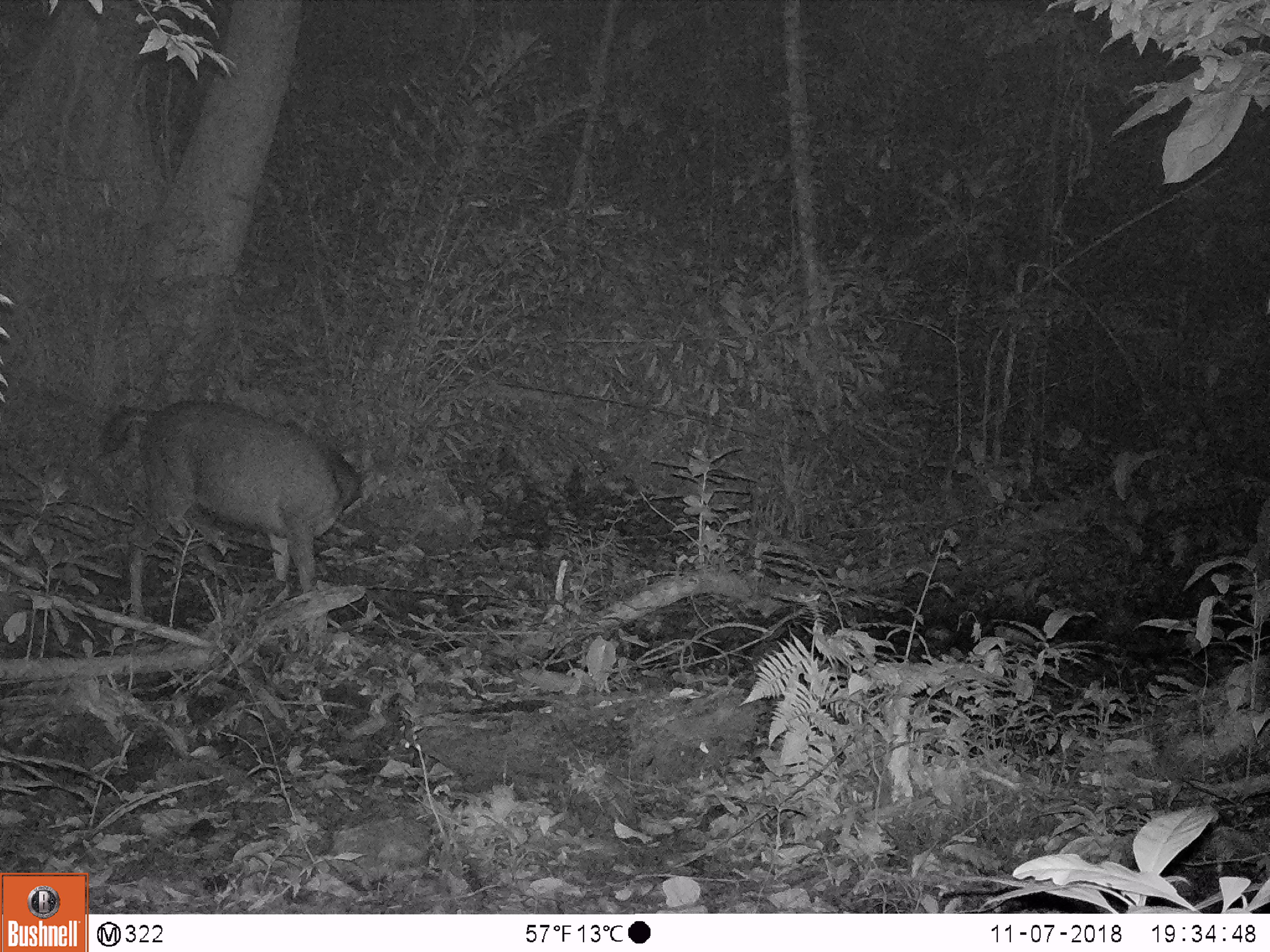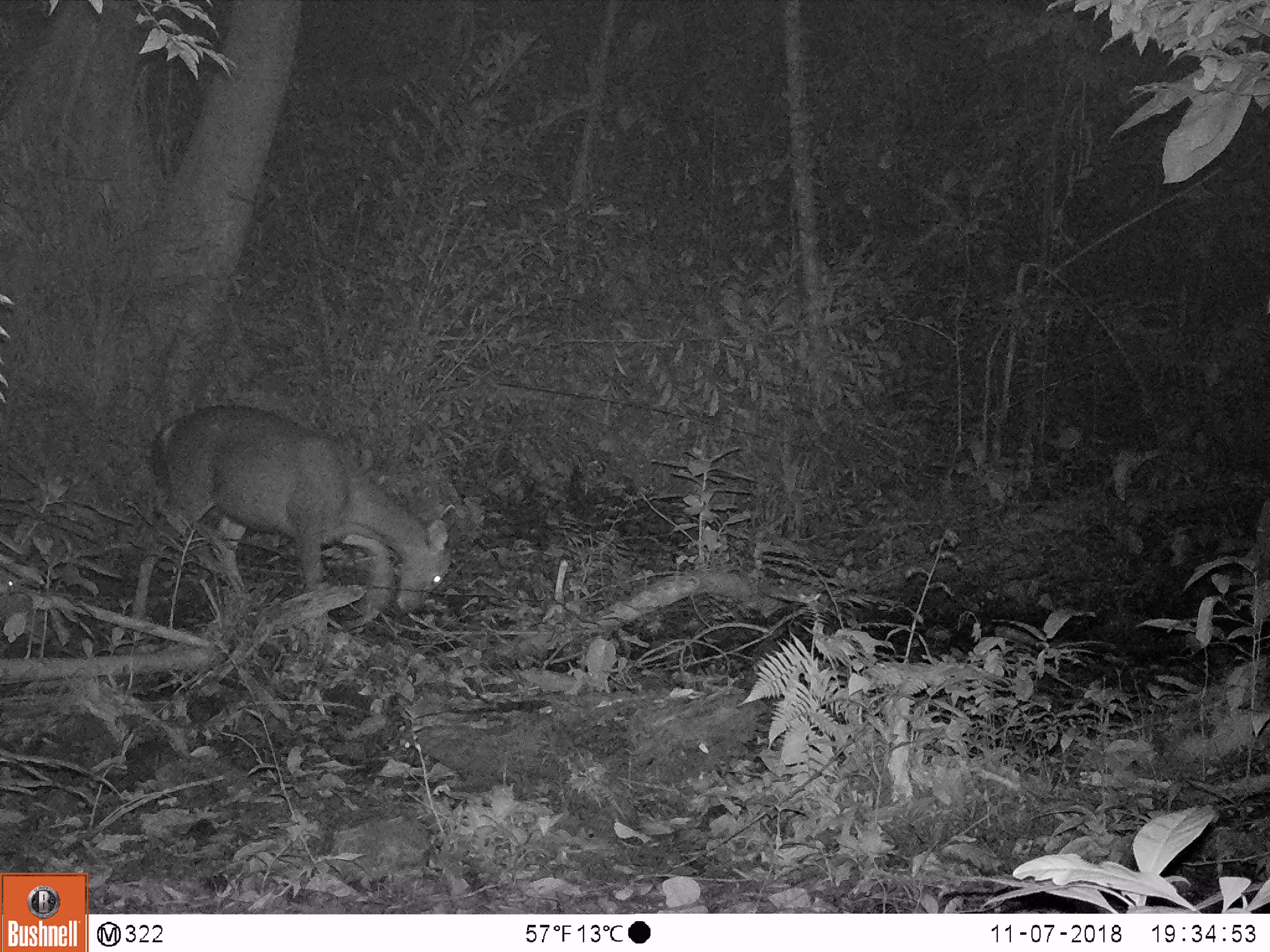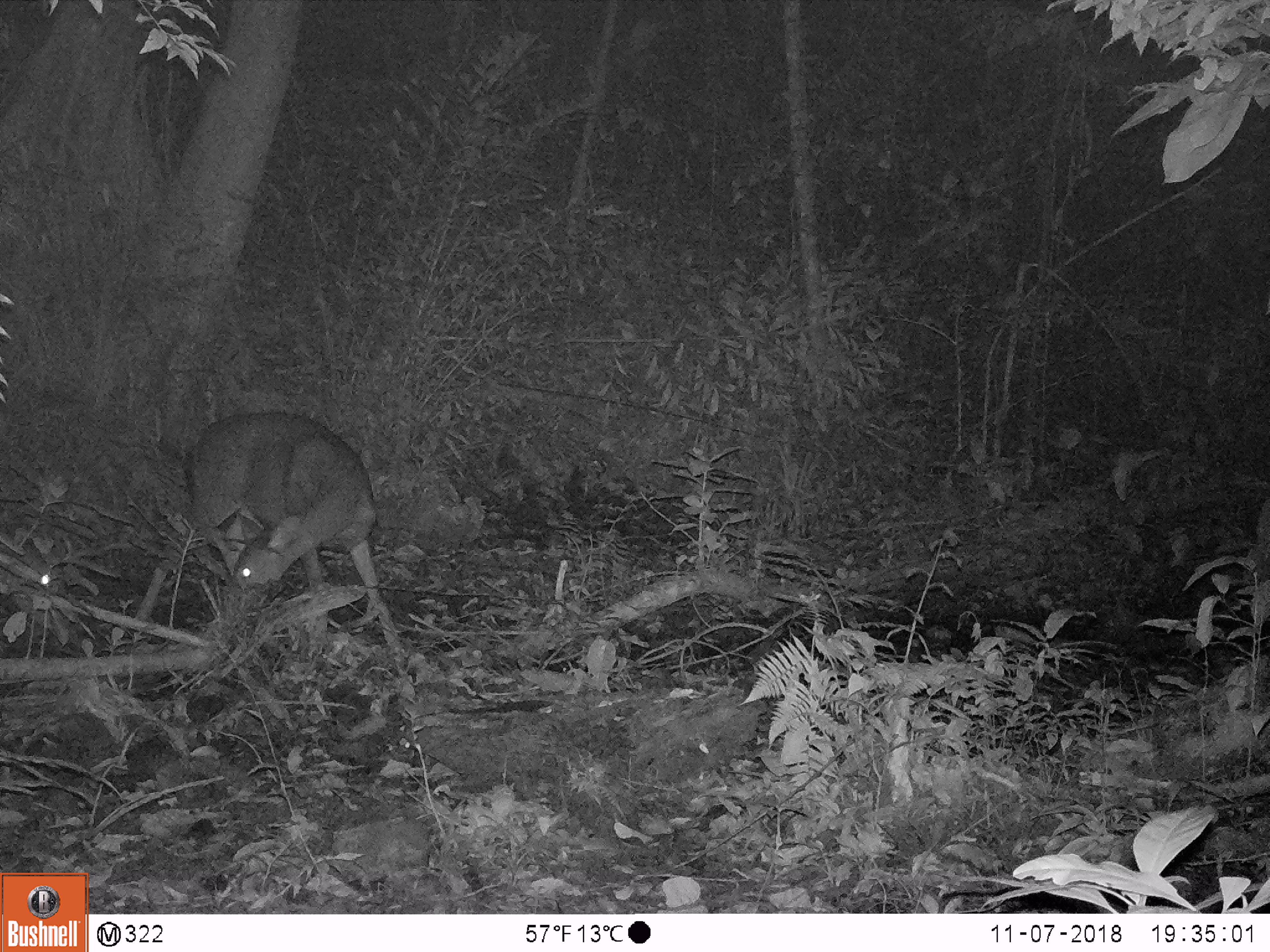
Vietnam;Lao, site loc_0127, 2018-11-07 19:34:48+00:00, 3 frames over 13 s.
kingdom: Animalia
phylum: Chordata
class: Mammalia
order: Artiodactyla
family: Cervidae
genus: Rusa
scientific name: Rusa unicolor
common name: sambar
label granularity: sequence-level